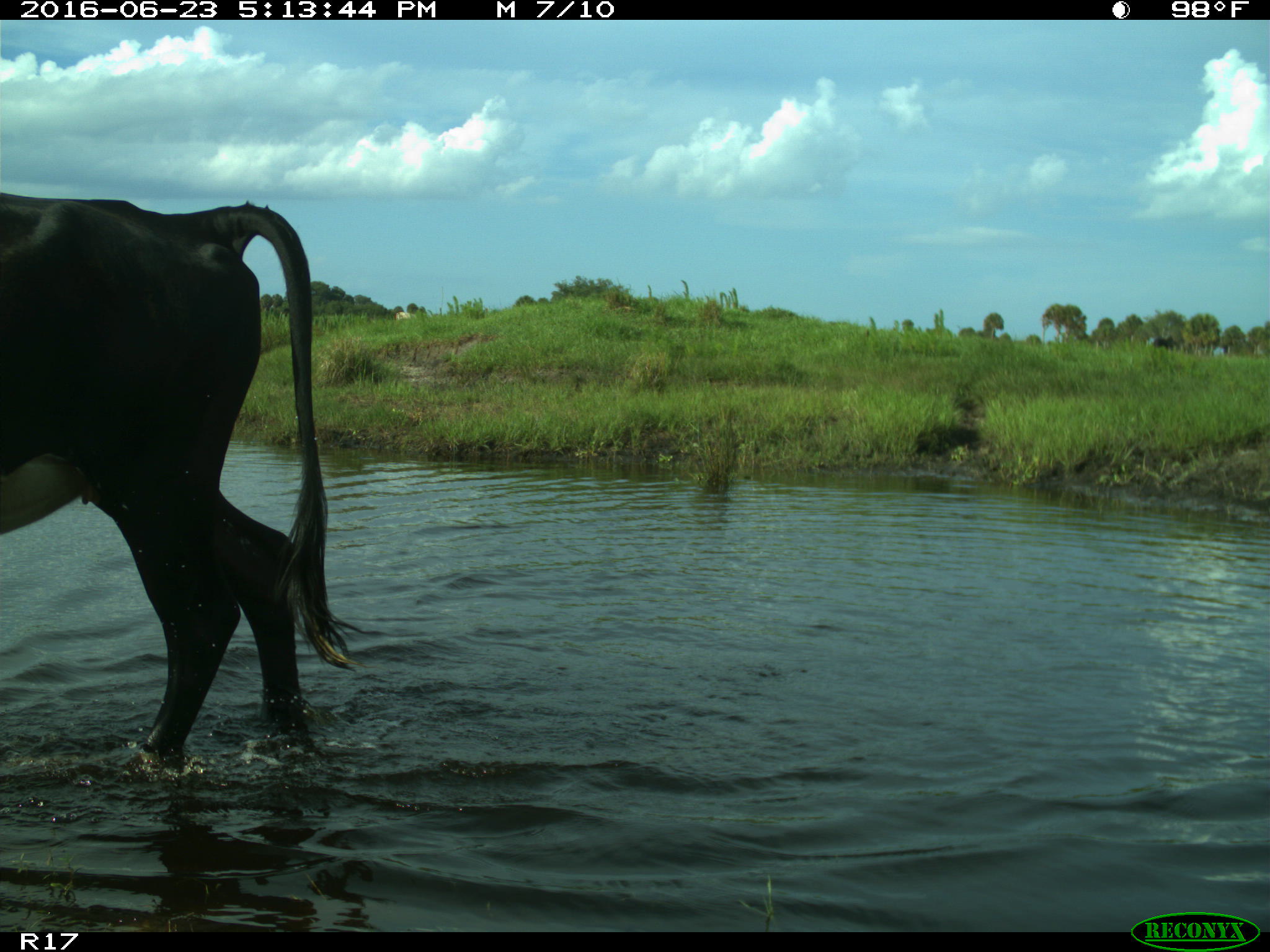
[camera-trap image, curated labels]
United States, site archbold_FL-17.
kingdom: Animalia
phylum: Chordata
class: Mammalia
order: Artiodactyla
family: Bovidae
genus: Bos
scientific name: Bos taurus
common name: domestic cow